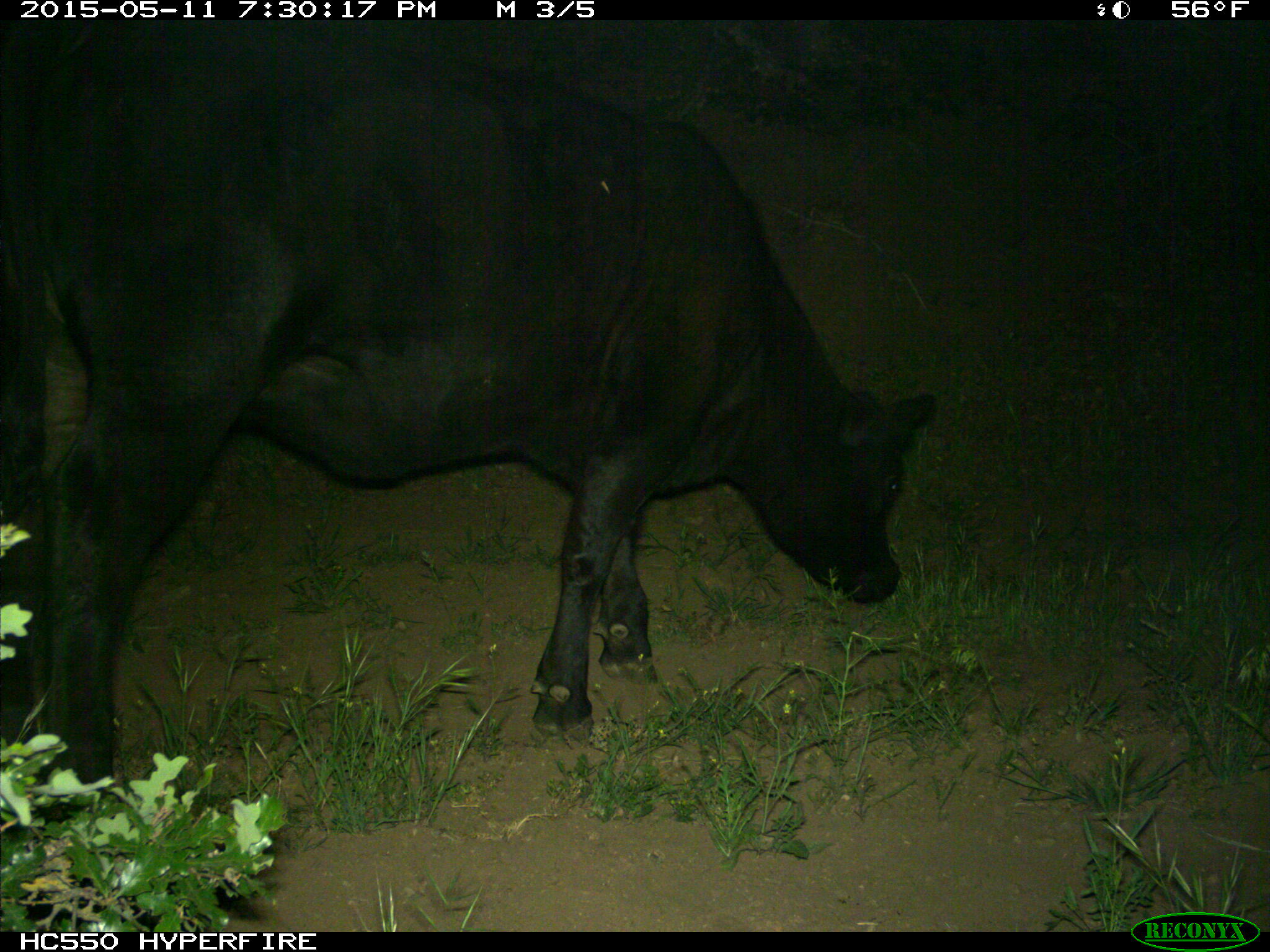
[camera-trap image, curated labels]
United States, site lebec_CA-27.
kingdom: Animalia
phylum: Chordata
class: Mammalia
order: Artiodactyla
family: Bovidae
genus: Bos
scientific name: Bos taurus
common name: domestic cow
Bos taurus (domestic cow).